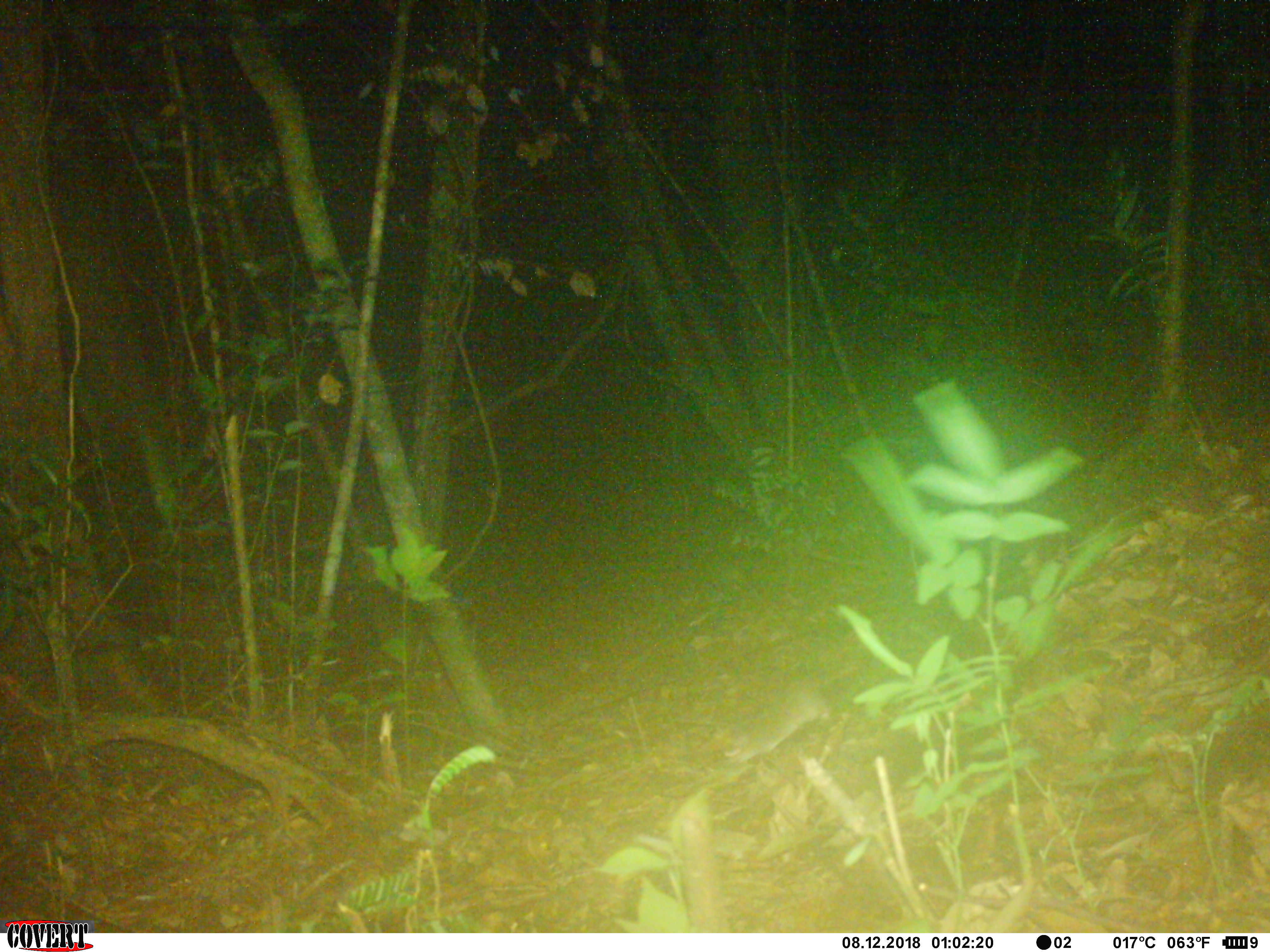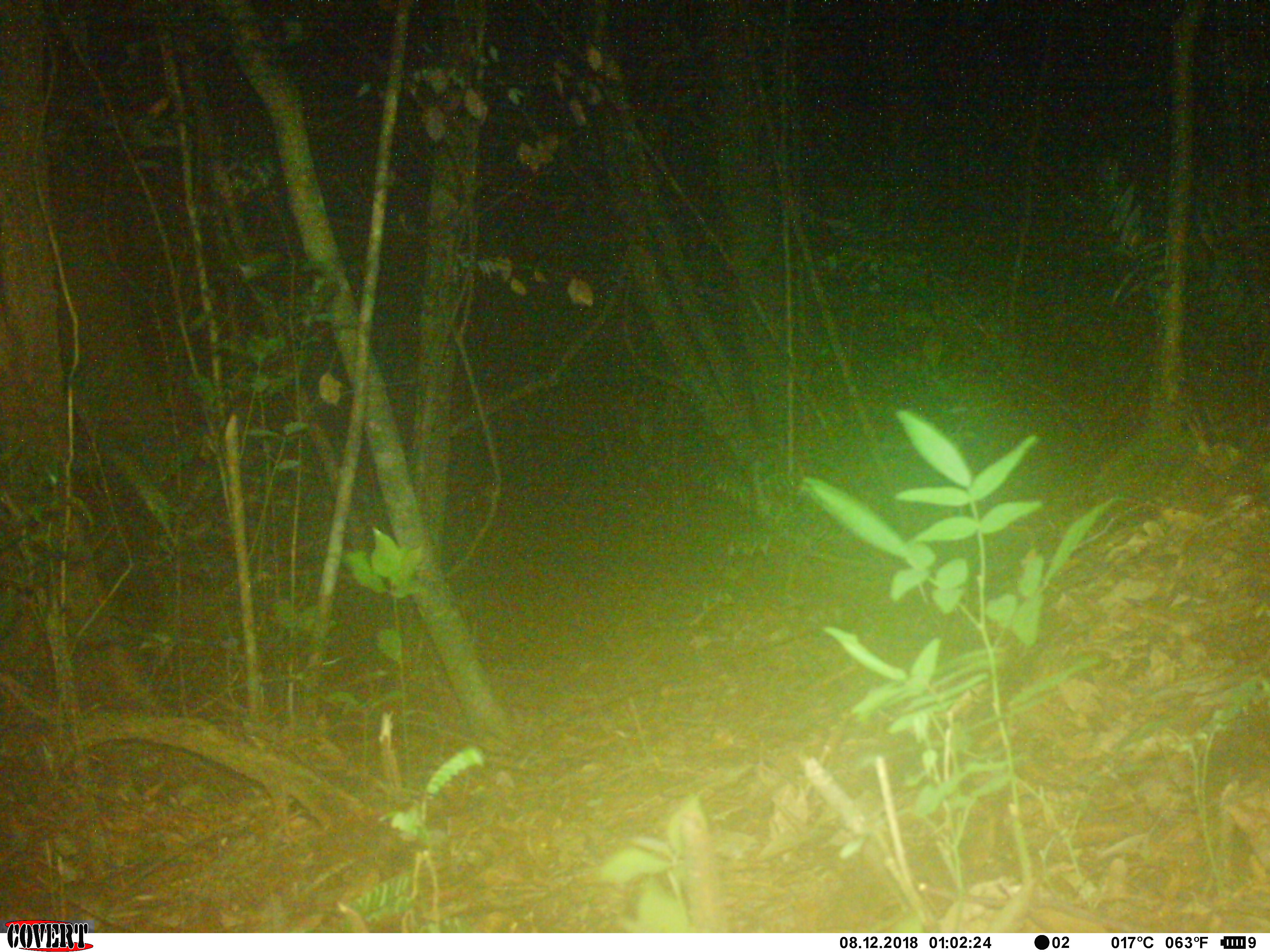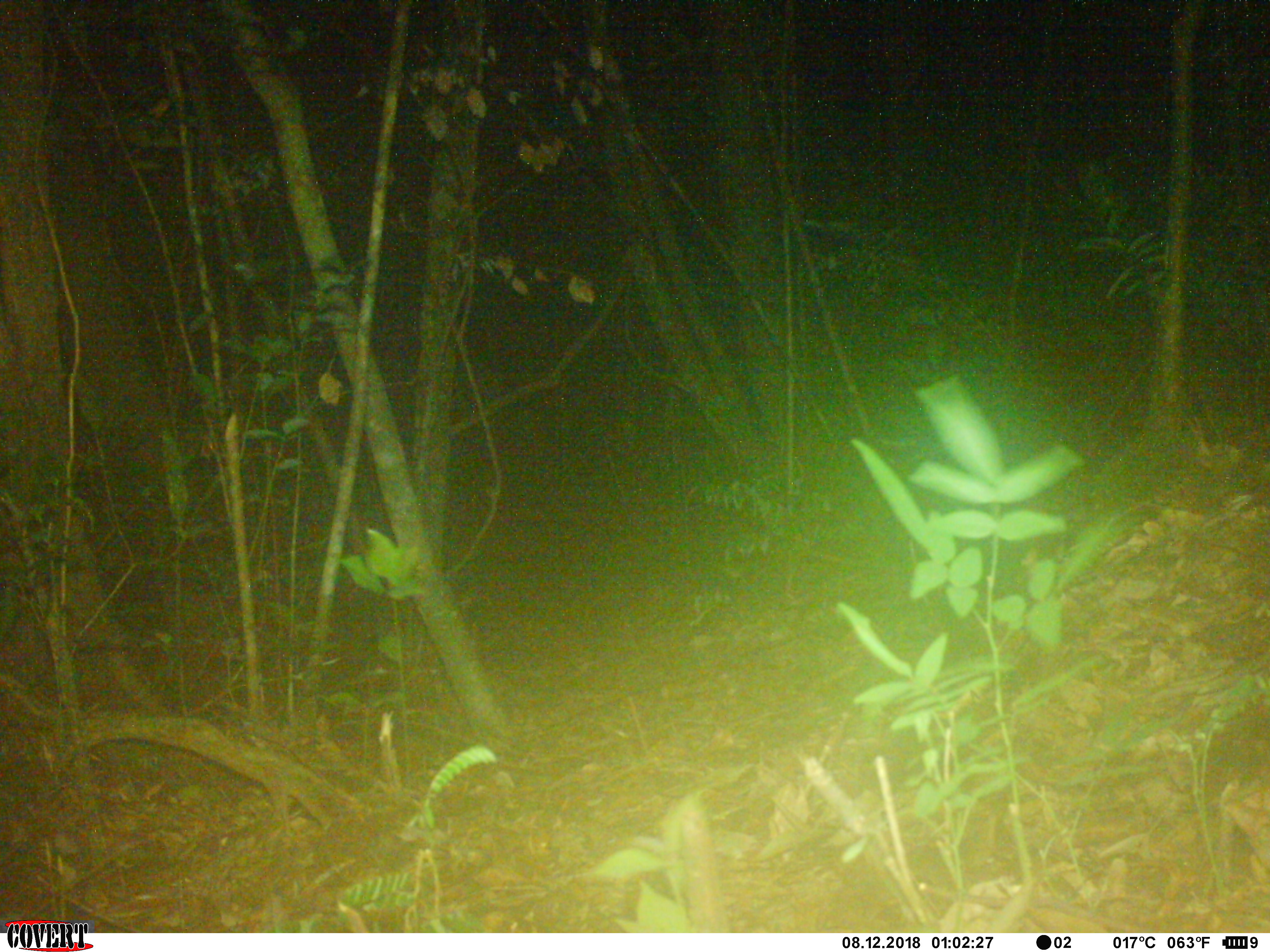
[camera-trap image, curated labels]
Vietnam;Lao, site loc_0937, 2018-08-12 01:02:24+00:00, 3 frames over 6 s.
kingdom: Animalia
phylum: Chordata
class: Mammalia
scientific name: Mammalia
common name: mammal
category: unidentified small mammal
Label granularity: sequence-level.